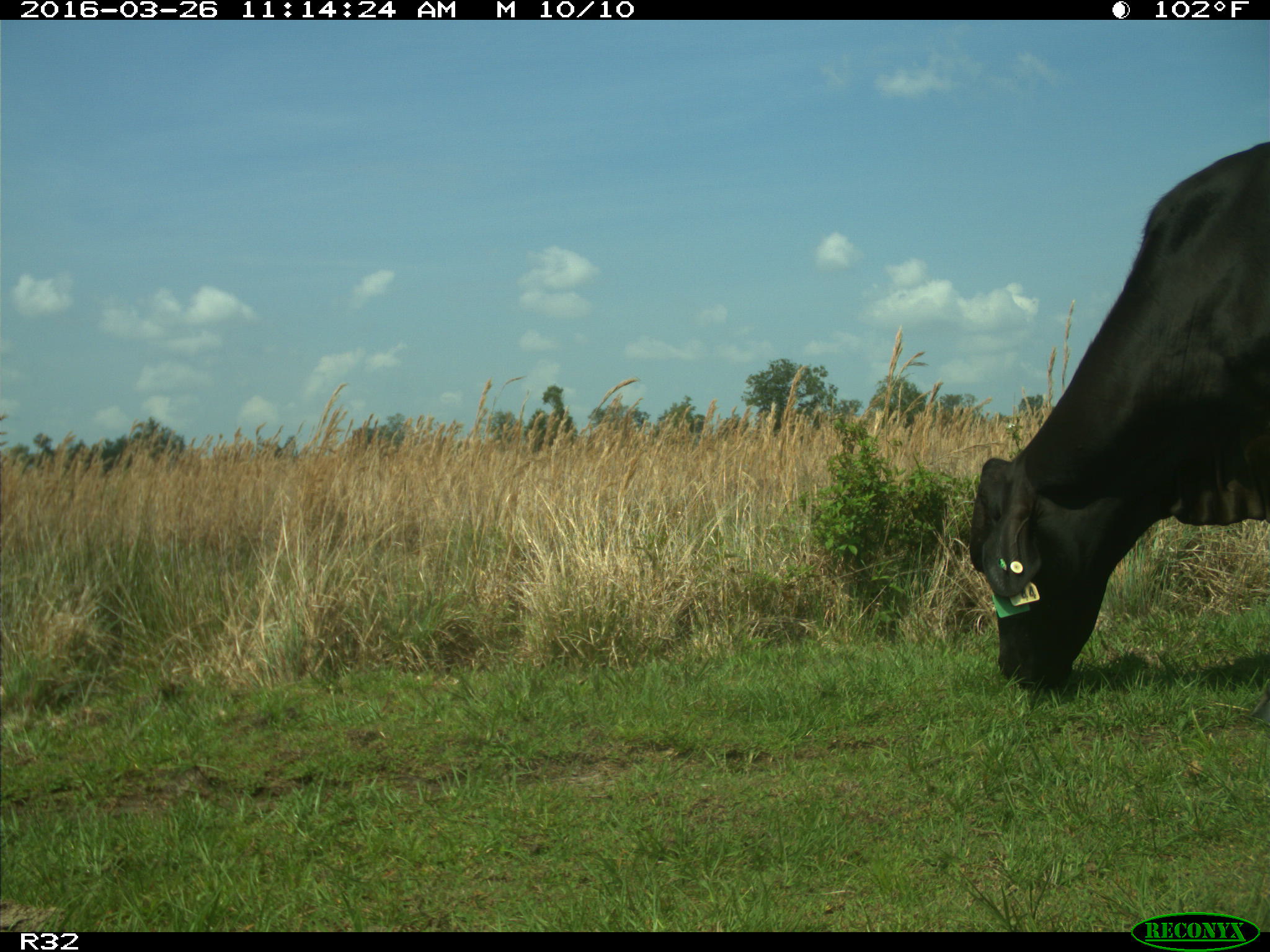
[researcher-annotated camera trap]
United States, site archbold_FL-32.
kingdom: Animalia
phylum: Chordata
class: Mammalia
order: Artiodactyla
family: Bovidae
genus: Bos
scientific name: Bos taurus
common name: domestic cow